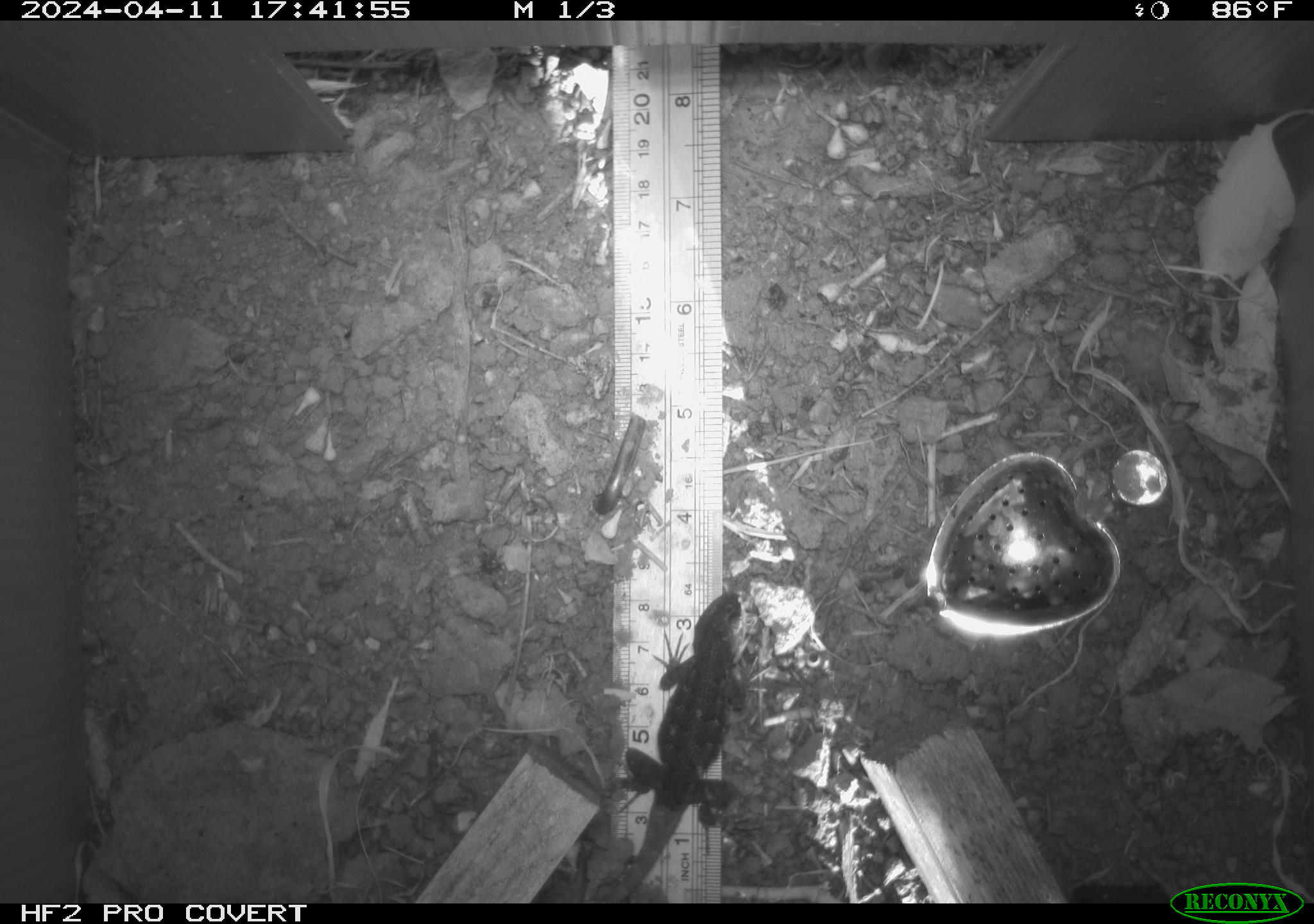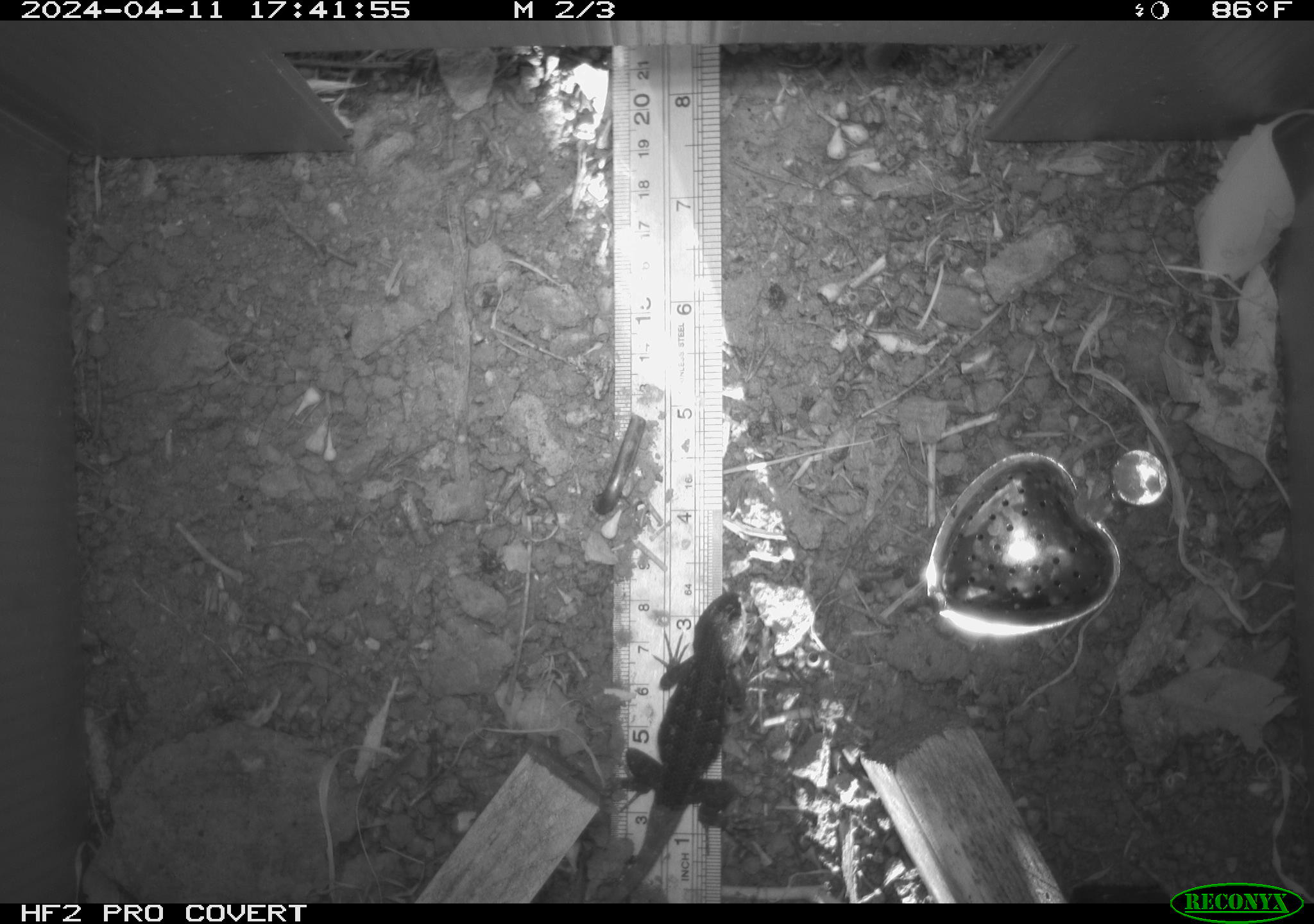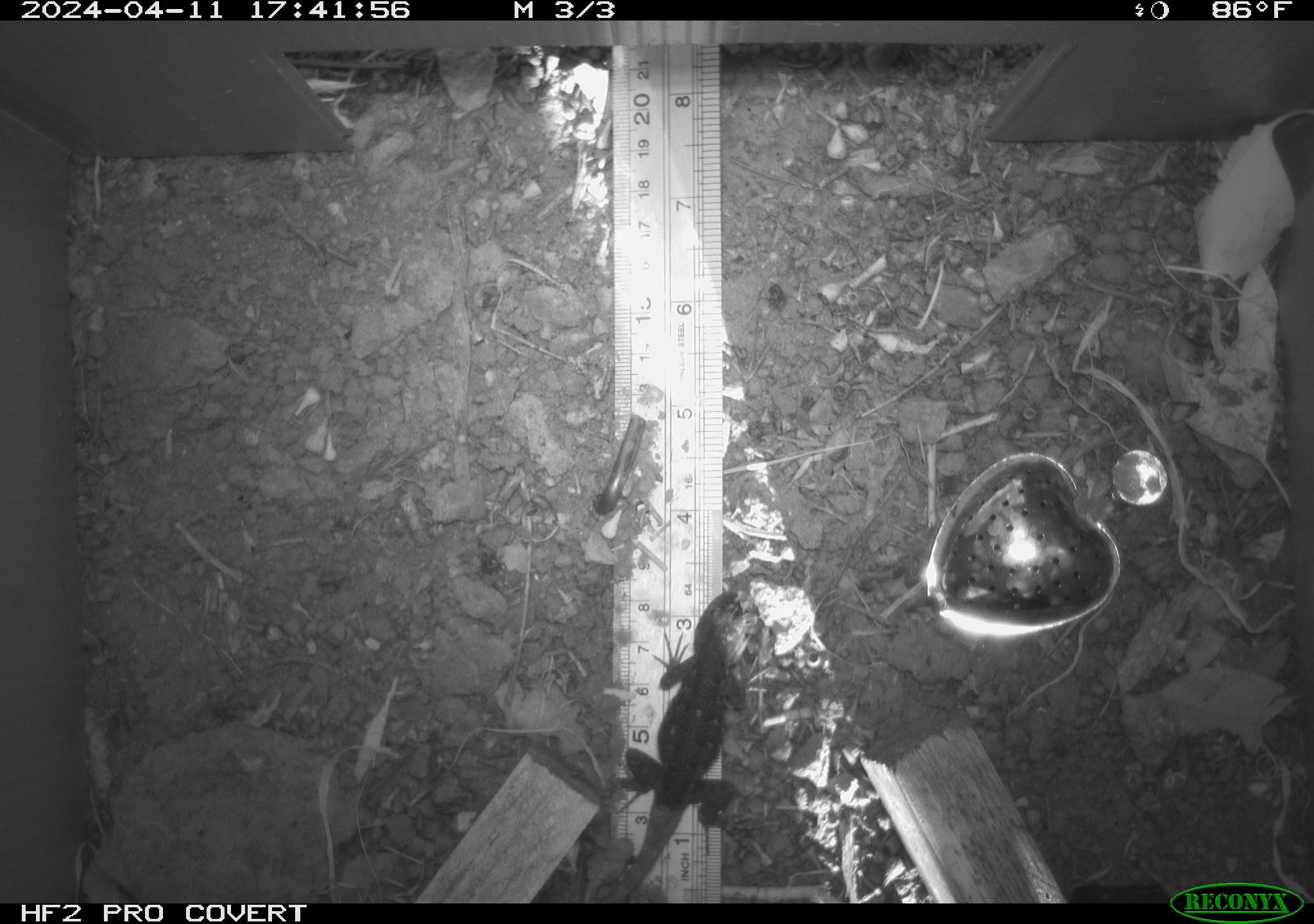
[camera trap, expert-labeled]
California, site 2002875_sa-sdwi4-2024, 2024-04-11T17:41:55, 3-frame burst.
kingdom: Animalia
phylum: Chordata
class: Reptilia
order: Squamata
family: Phrynosomatidae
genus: Sceloporus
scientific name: Sceloporus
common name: spiny lizards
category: sceloporus species